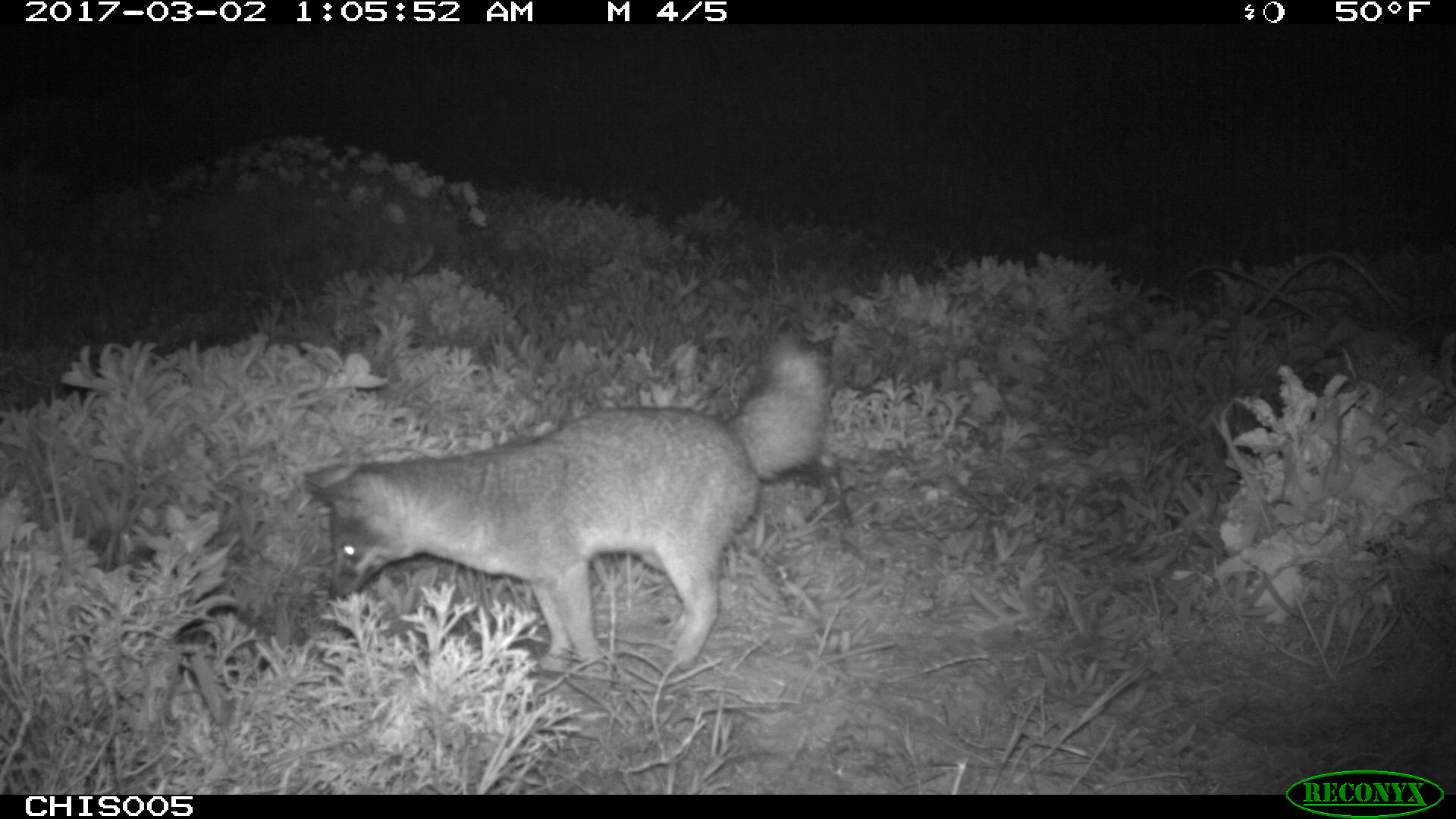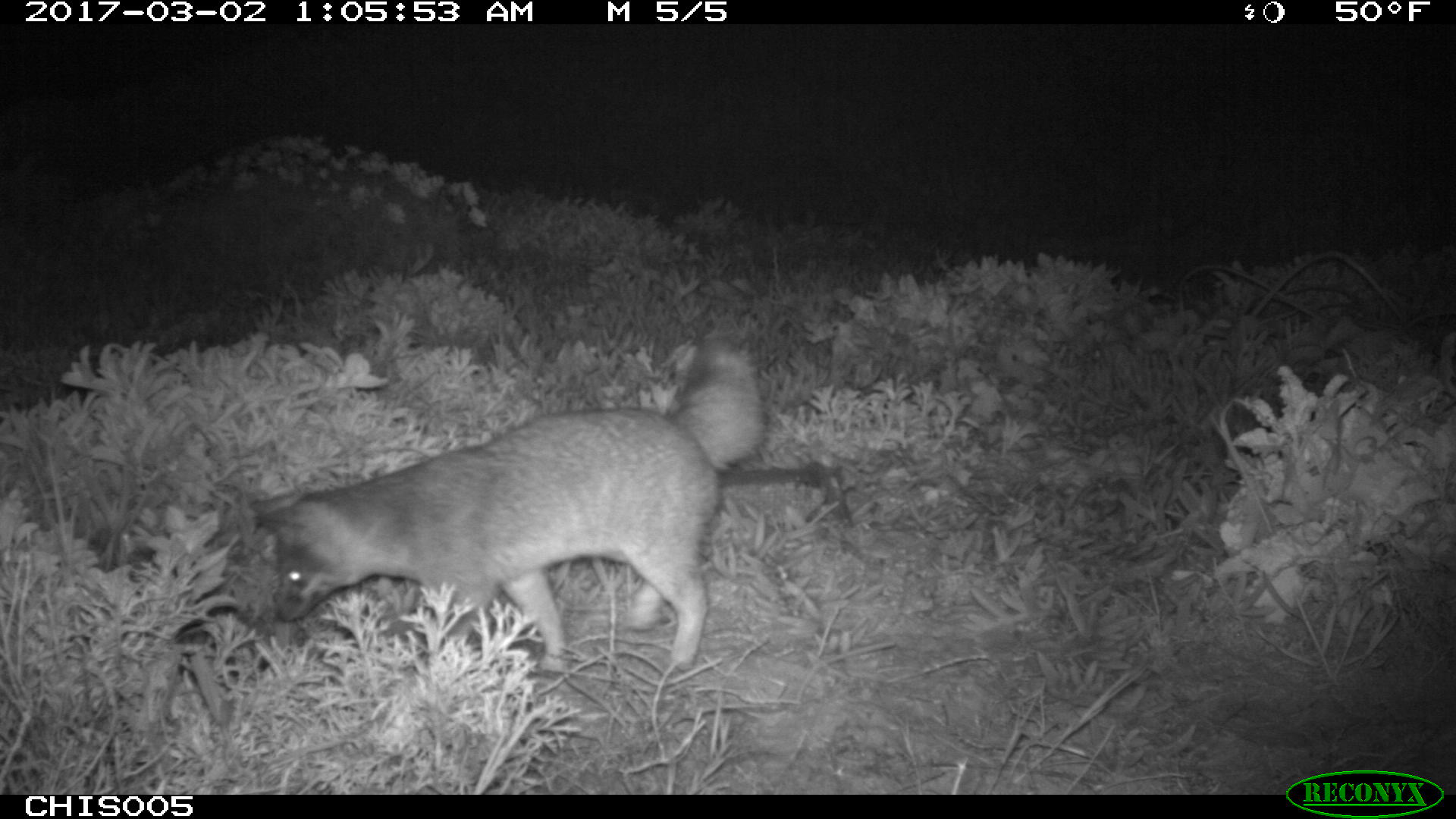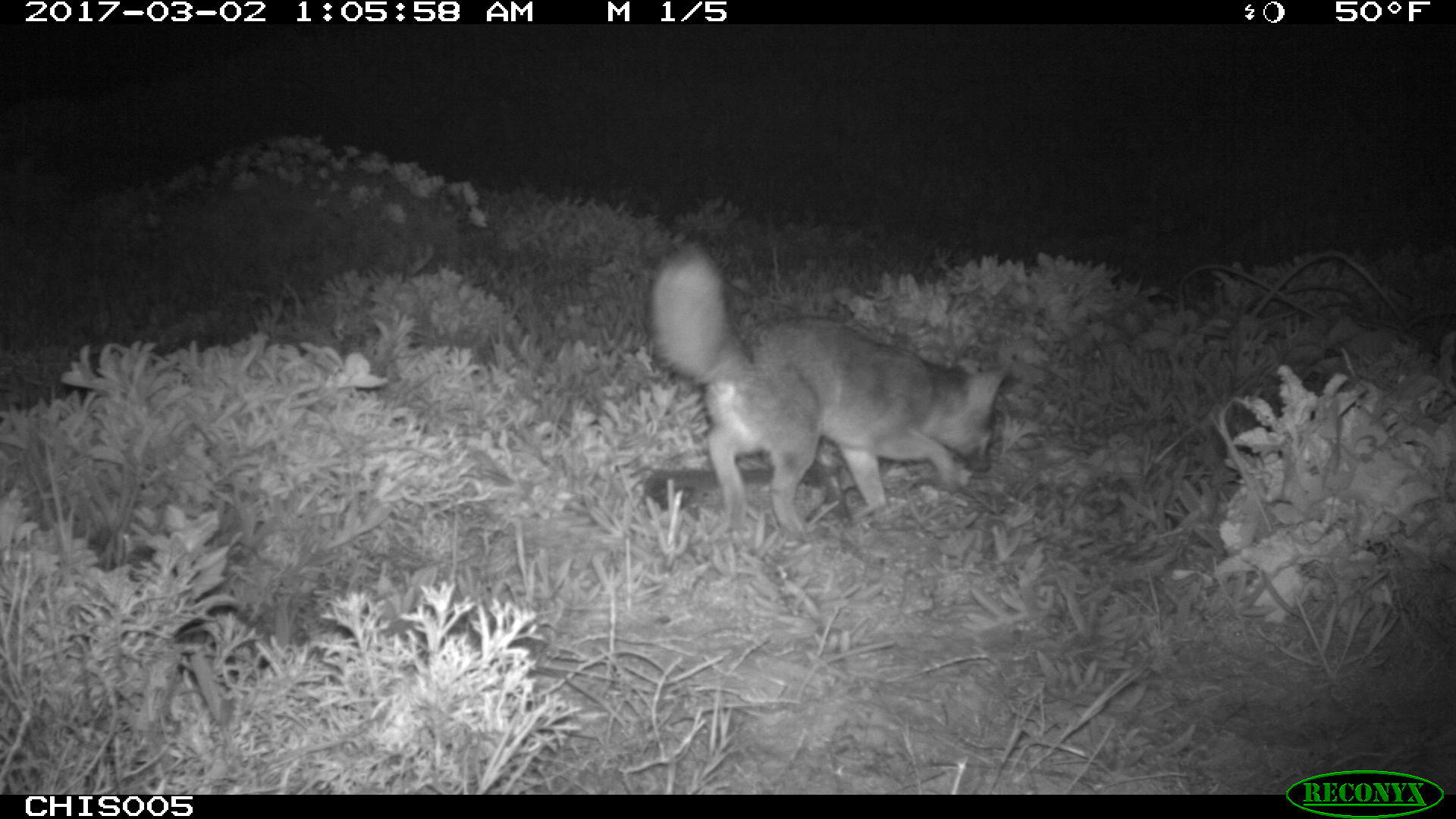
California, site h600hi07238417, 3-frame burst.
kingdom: Animalia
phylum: Chordata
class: Mammalia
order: Carnivora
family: Canidae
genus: Urocyon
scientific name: Urocyon littoralis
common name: island fox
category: fox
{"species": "fox (island fox) (Urocyon littoralis)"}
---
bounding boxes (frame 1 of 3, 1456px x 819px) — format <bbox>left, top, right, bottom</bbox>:
fox: <bbox>300, 328, 830, 675</bbox>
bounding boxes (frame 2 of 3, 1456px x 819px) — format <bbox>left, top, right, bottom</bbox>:
fox: <bbox>249, 337, 764, 674</bbox>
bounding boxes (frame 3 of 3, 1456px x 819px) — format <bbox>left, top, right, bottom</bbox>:
fox: <bbox>648, 240, 1009, 537</bbox>